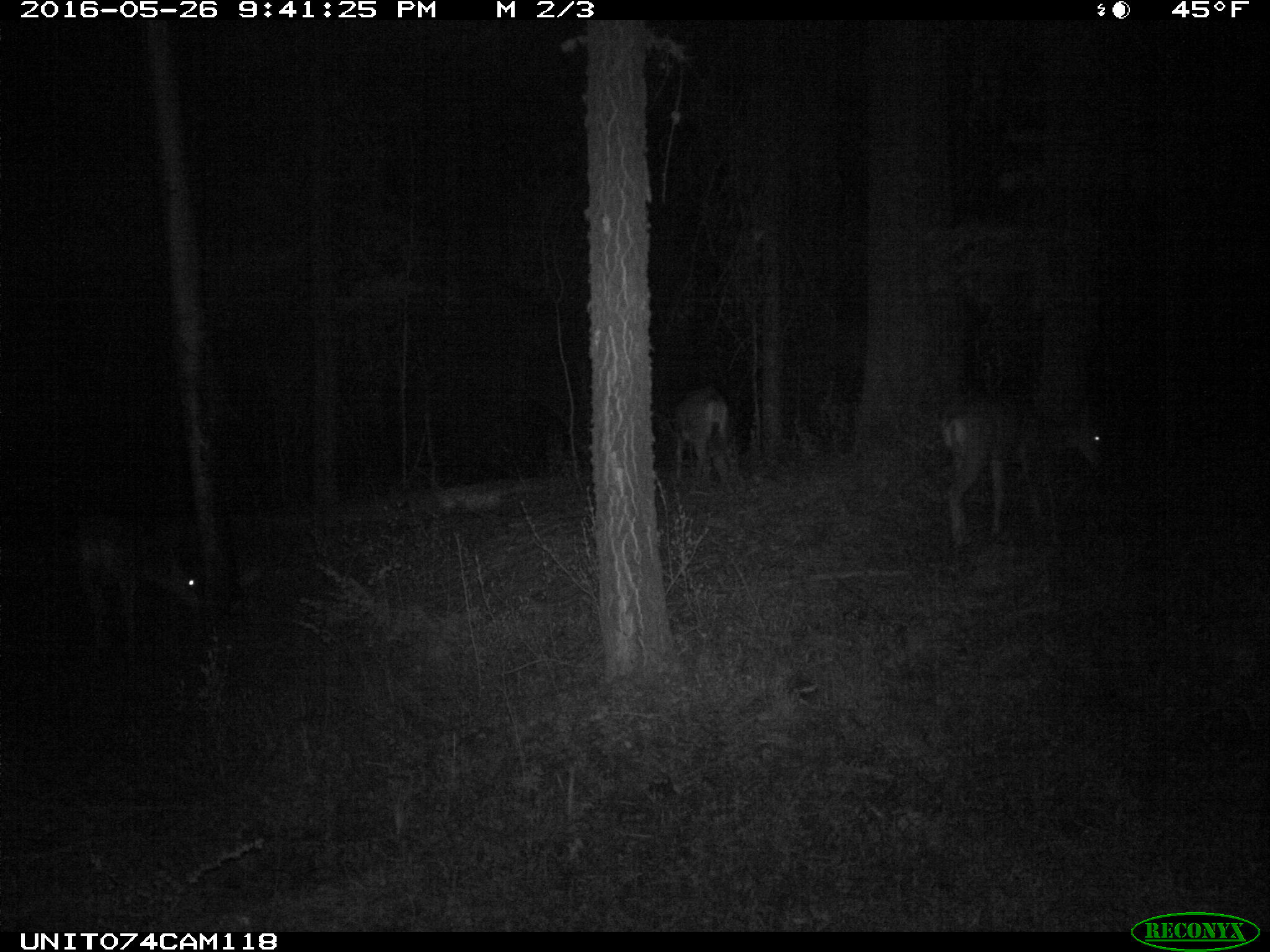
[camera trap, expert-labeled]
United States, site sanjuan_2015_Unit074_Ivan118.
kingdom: Animalia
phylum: Chordata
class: Mammalia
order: Artiodactyla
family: Cervidae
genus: Odocoileus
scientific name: Odocoileus hemionus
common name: mule deer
Odocoileus hemionus (mule deer).